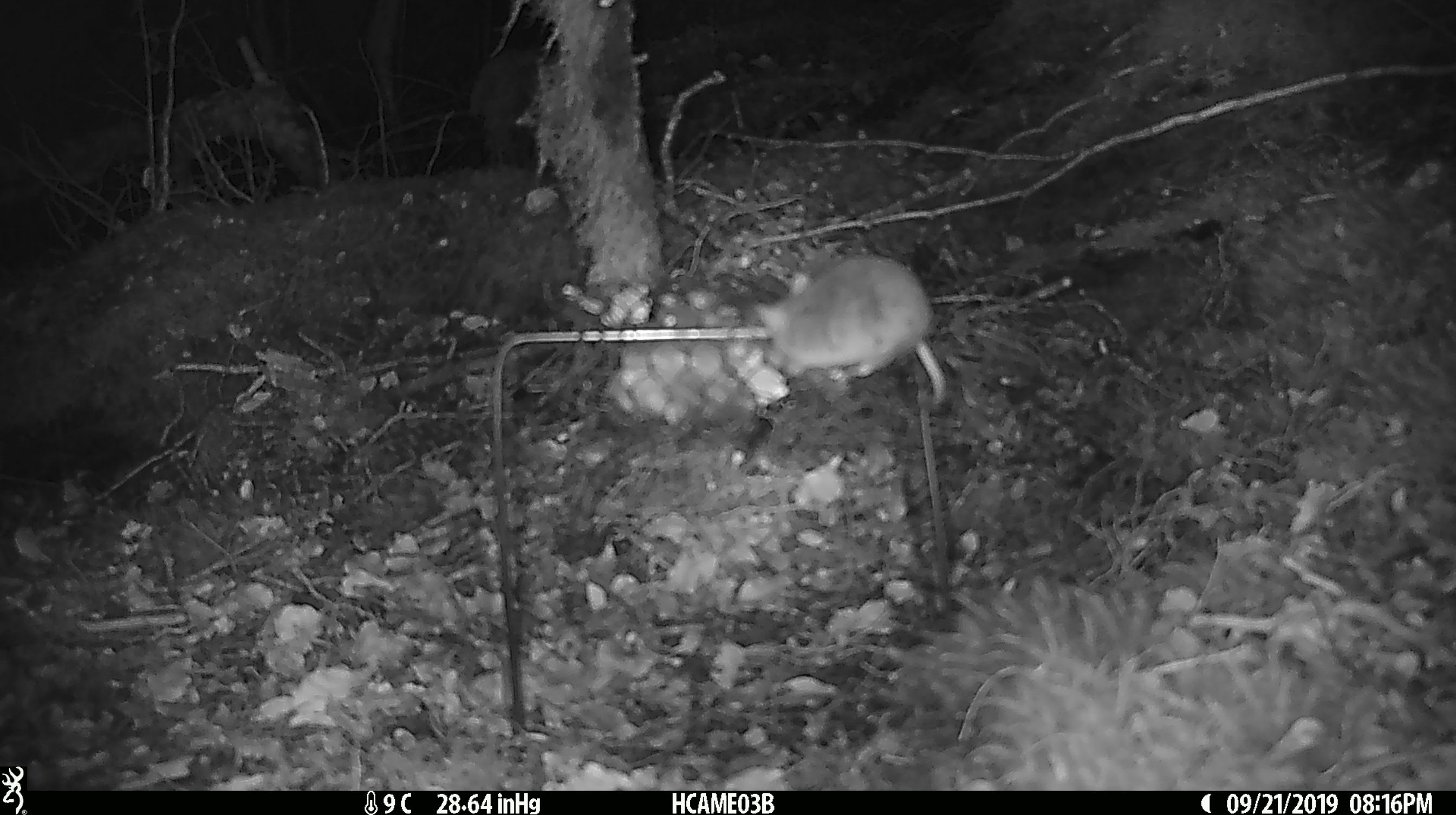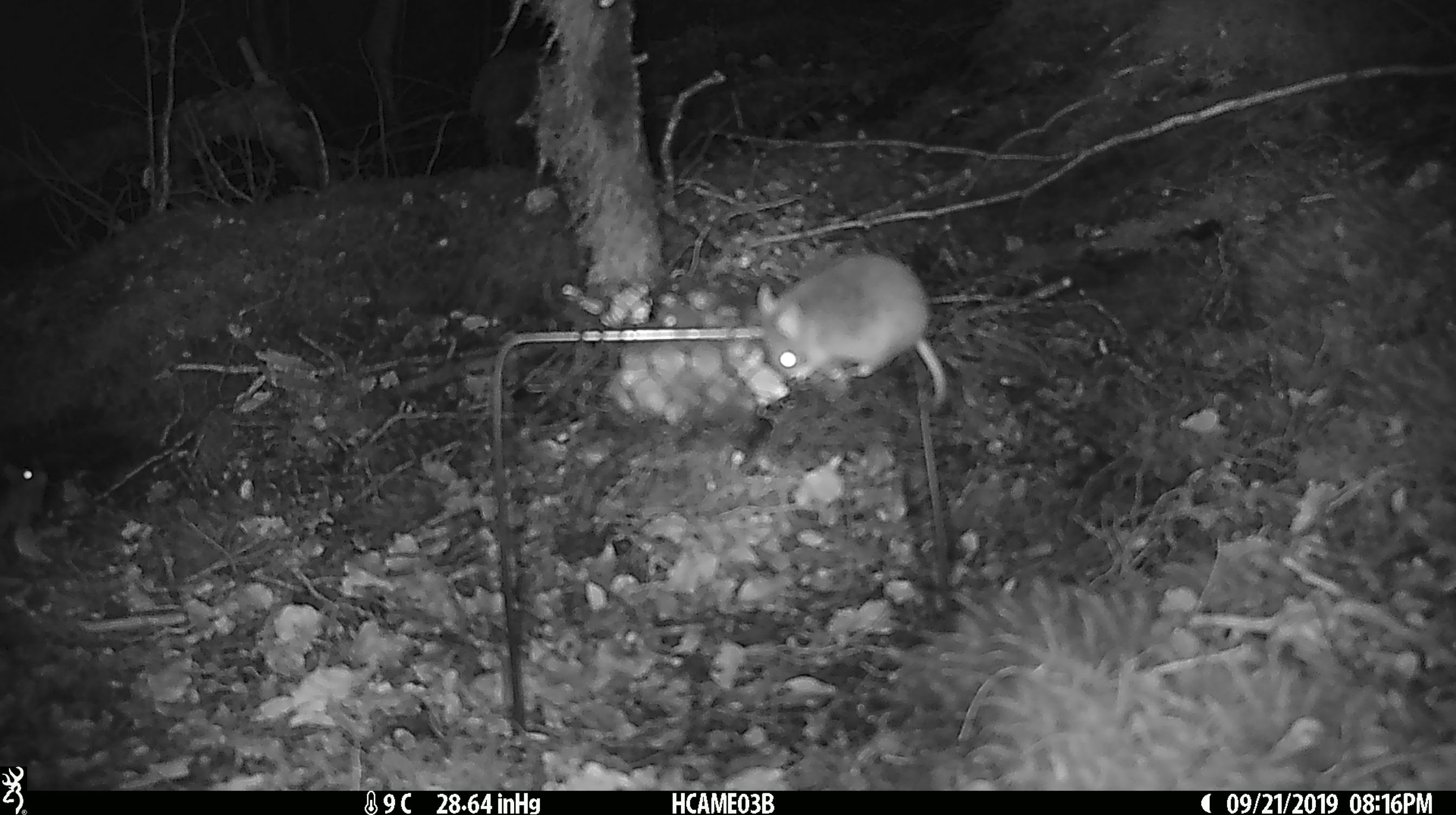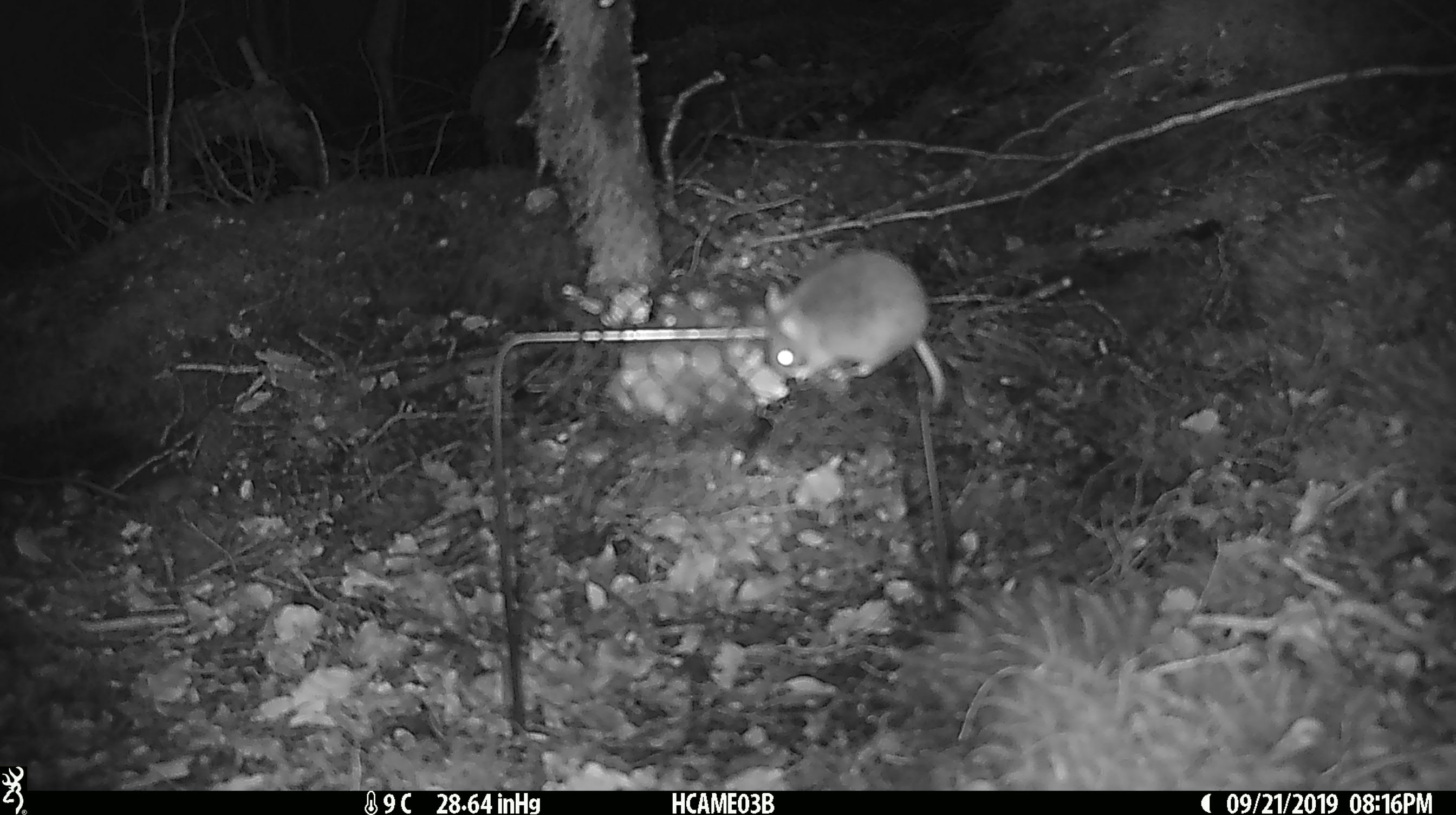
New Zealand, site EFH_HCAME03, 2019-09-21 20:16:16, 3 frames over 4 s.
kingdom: Animalia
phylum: Chordata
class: Mammalia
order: Rodentia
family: Muridae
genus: Mus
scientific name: Mus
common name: mouse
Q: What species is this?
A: Mouse (Mus).